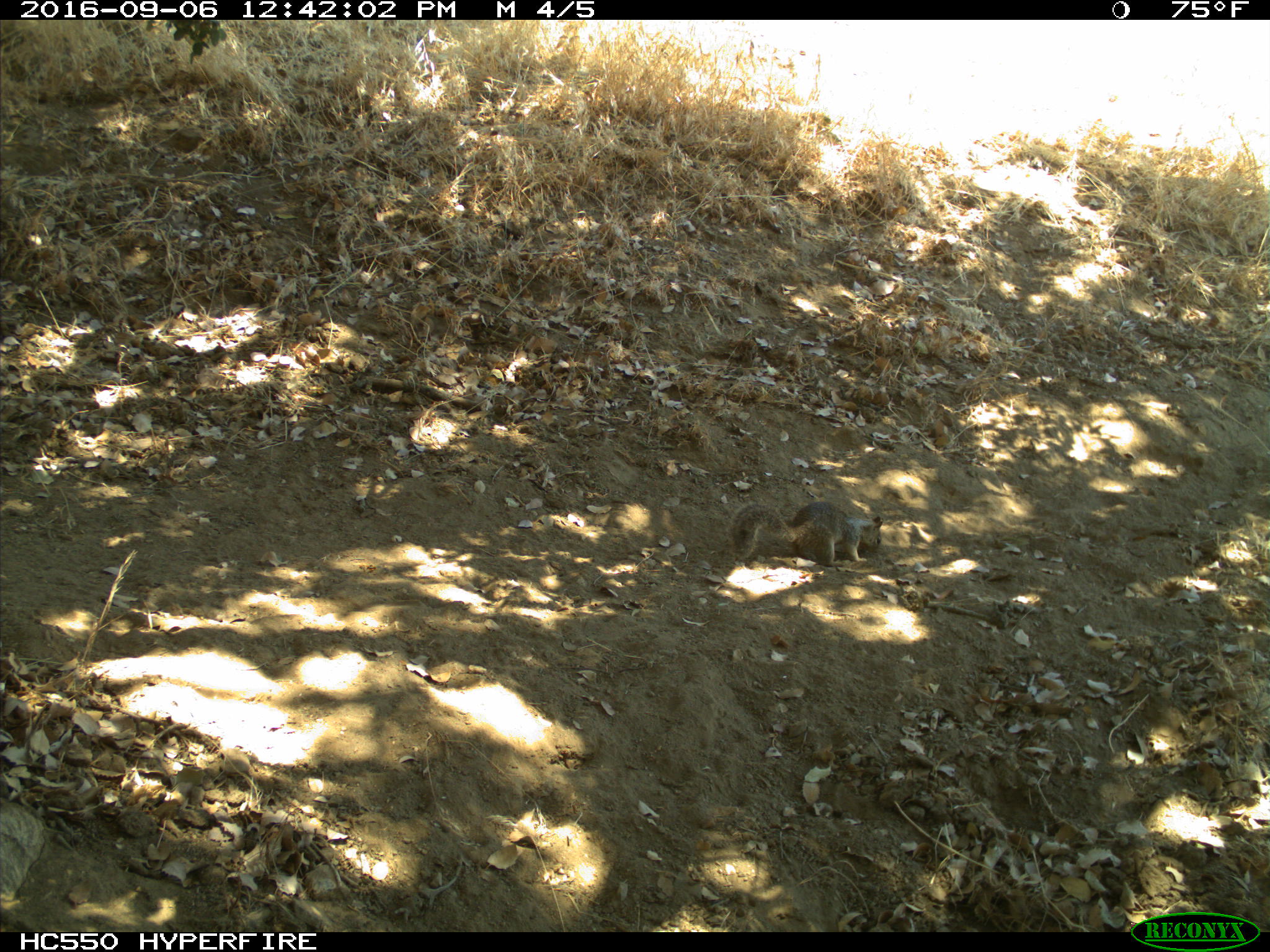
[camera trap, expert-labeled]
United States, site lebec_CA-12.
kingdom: Animalia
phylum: Chordata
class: Mammalia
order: Rodentia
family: Sciuridae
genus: Otospermophilus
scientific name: Otospermophilus beecheyi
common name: california ground squirrel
Otospermophilus beecheyi (california ground squirrel).